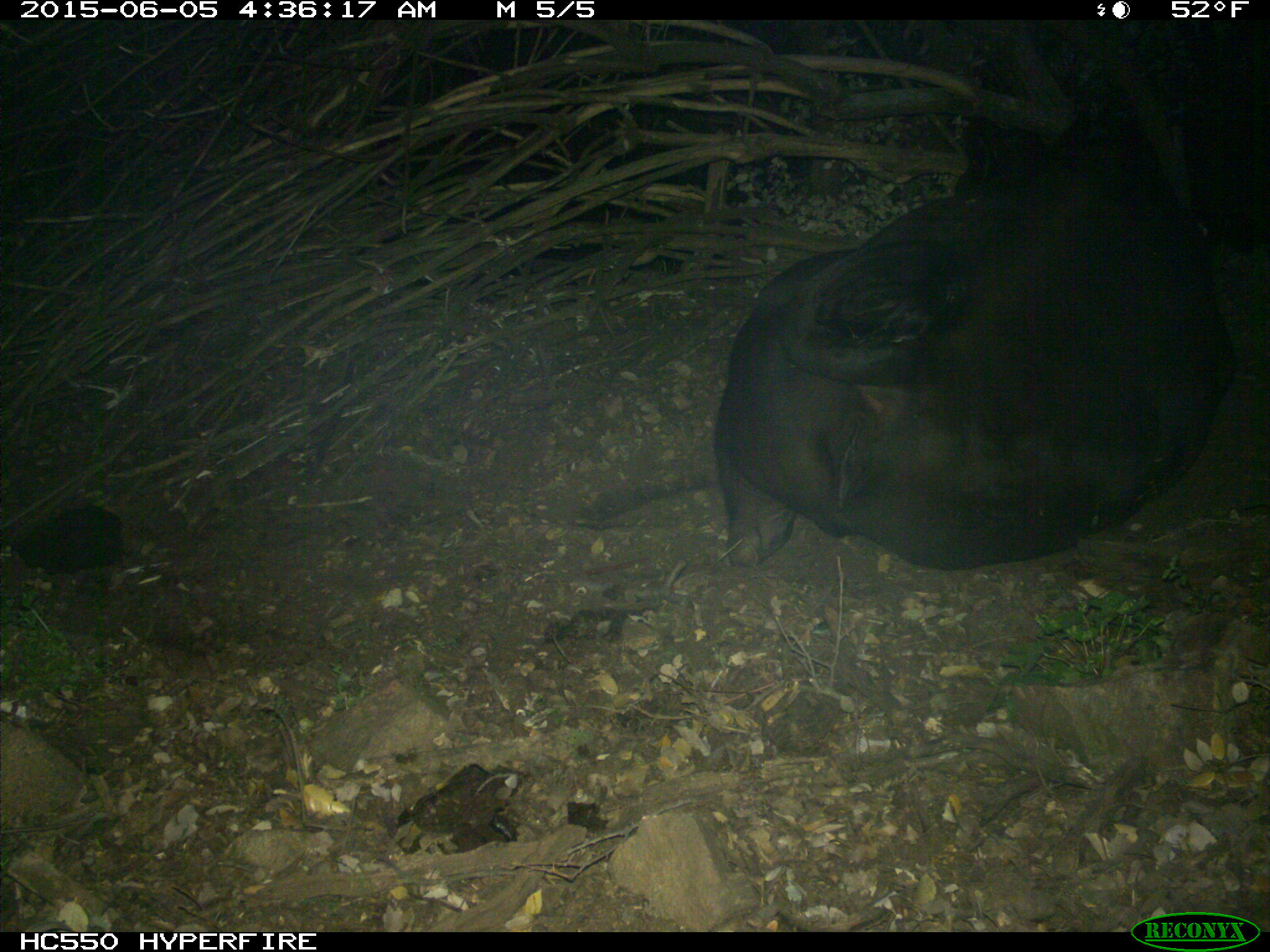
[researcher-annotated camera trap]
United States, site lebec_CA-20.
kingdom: Animalia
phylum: Chordata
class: Mammalia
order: Artiodactyla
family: Bovidae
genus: Bos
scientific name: Bos taurus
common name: domestic cow